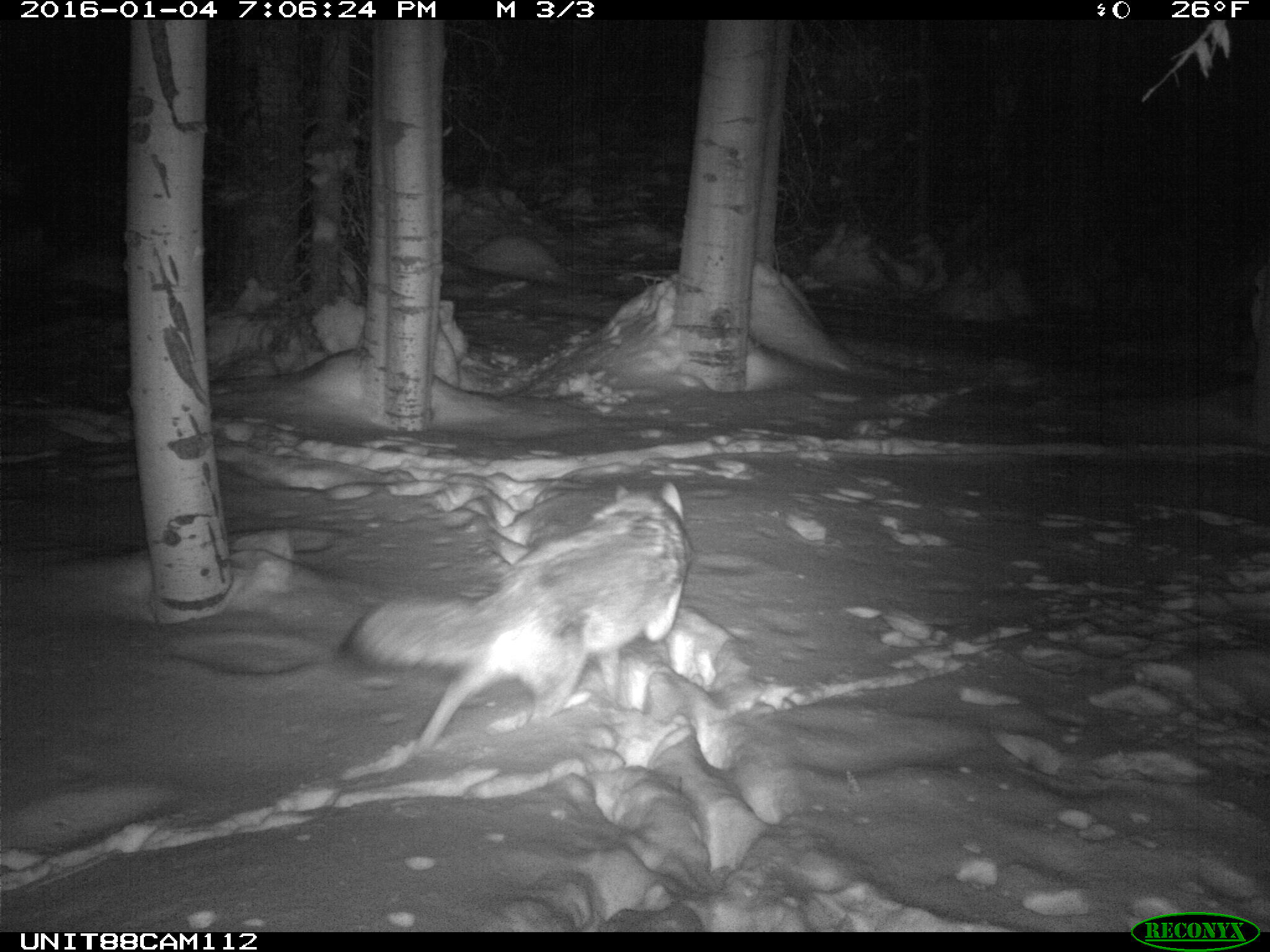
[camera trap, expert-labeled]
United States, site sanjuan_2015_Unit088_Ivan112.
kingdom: Animalia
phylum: Chordata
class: Mammalia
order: Carnivora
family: Canidae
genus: Canis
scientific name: Canis latrans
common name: coyote